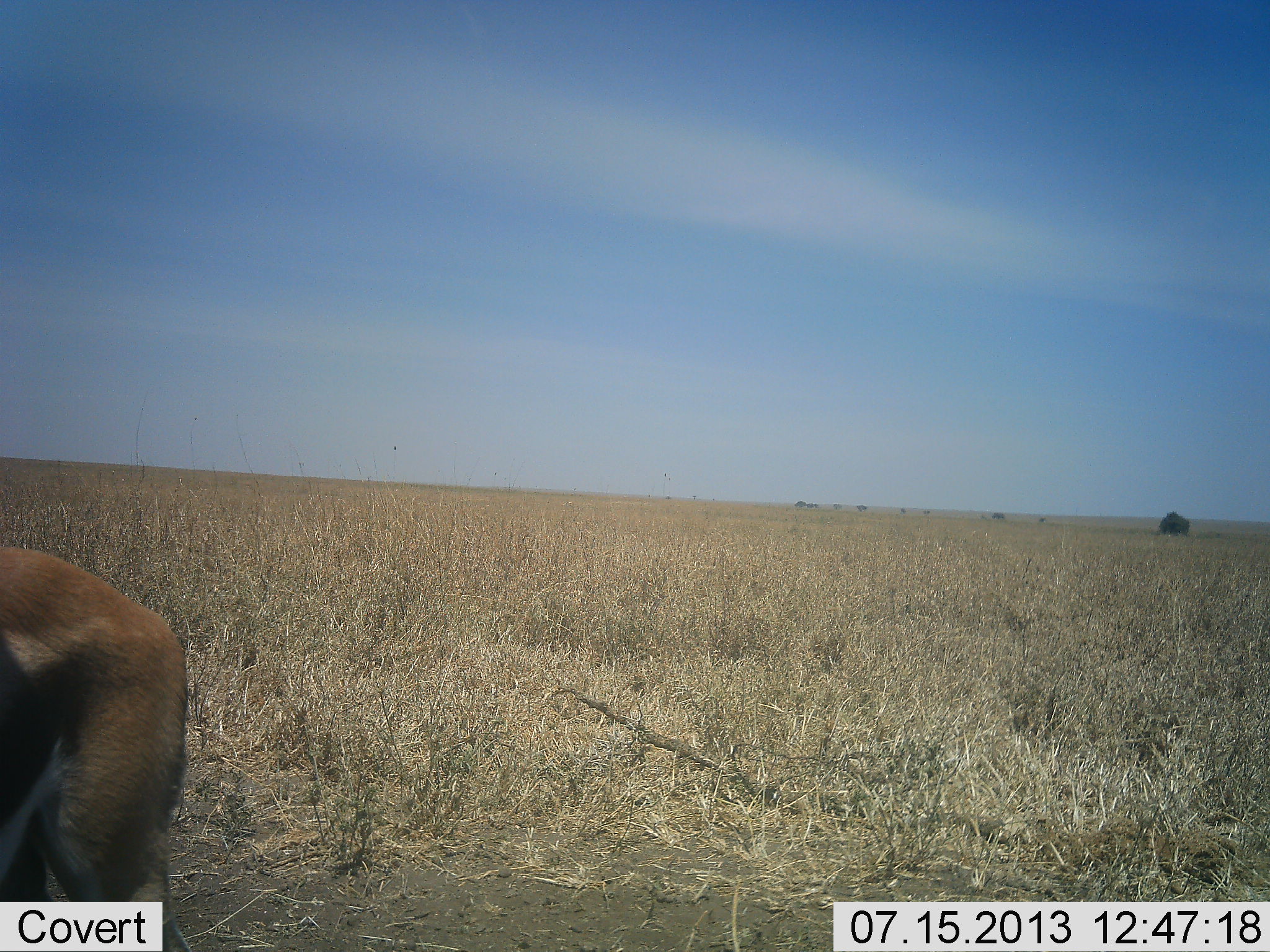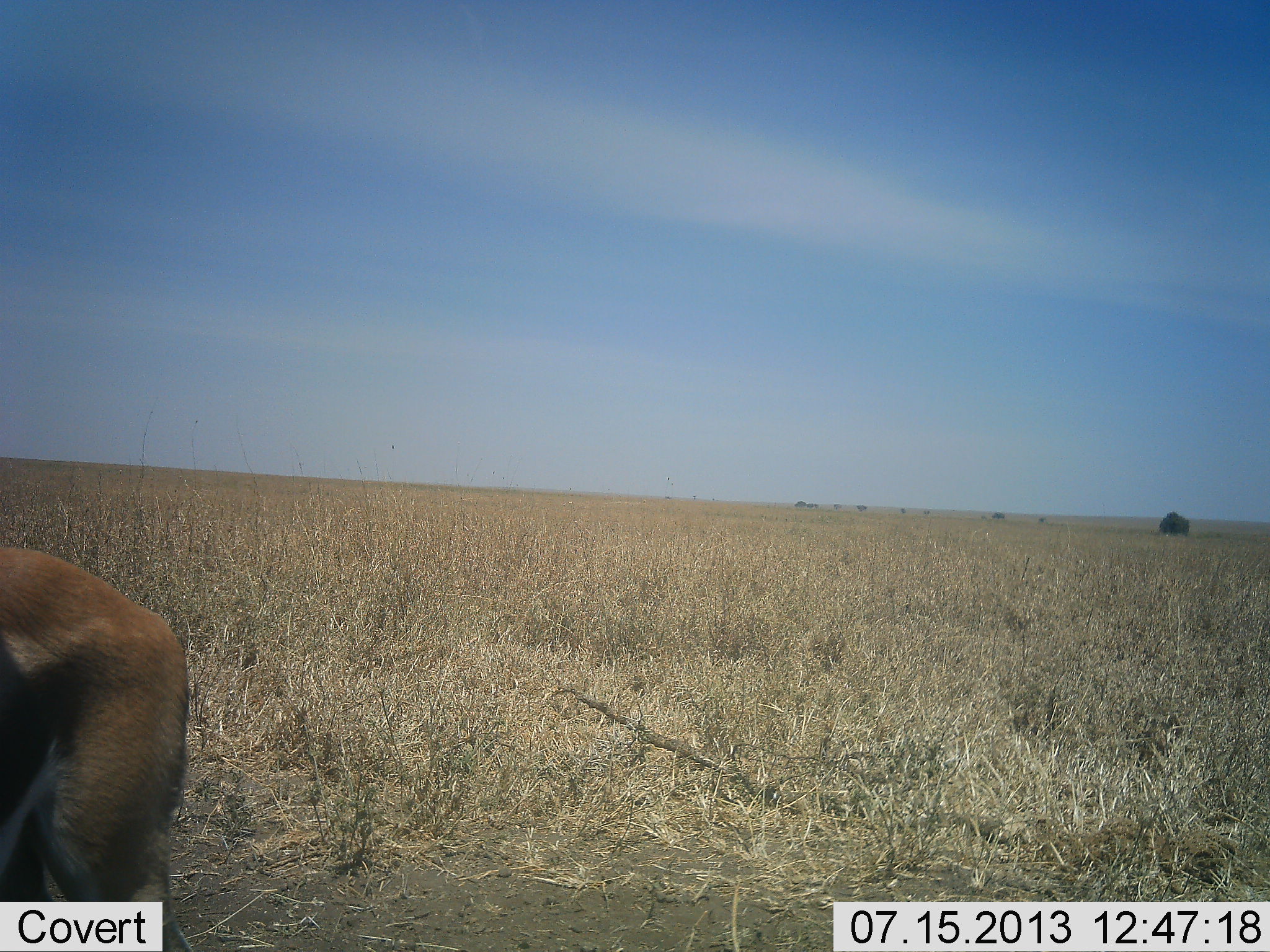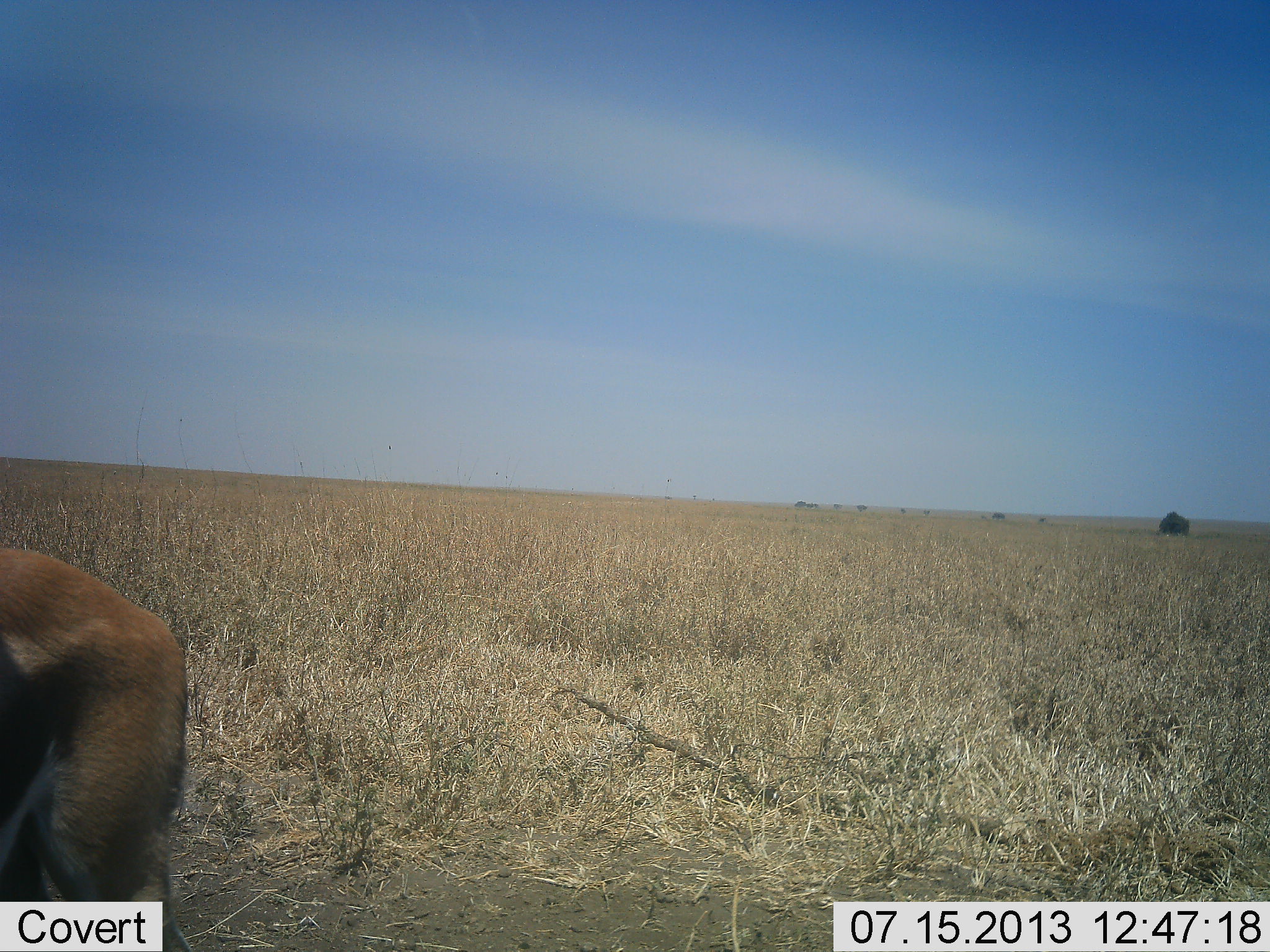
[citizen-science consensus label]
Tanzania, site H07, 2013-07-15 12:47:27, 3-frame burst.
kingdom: Animalia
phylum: Chordata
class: Mammalia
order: Artiodactyla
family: Bovidae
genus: Eudorcas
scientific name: Eudorcas thomsonii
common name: thomson's gazelle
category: gazellethomsons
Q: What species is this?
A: Gazellethomsons (thomson's gazelle) (Eudorcas thomsonii).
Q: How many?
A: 1.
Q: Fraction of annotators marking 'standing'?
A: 100%.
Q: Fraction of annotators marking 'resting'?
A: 0%.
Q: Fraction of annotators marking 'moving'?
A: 0%.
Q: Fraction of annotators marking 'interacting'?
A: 0%.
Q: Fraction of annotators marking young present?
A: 0%.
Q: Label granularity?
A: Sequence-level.